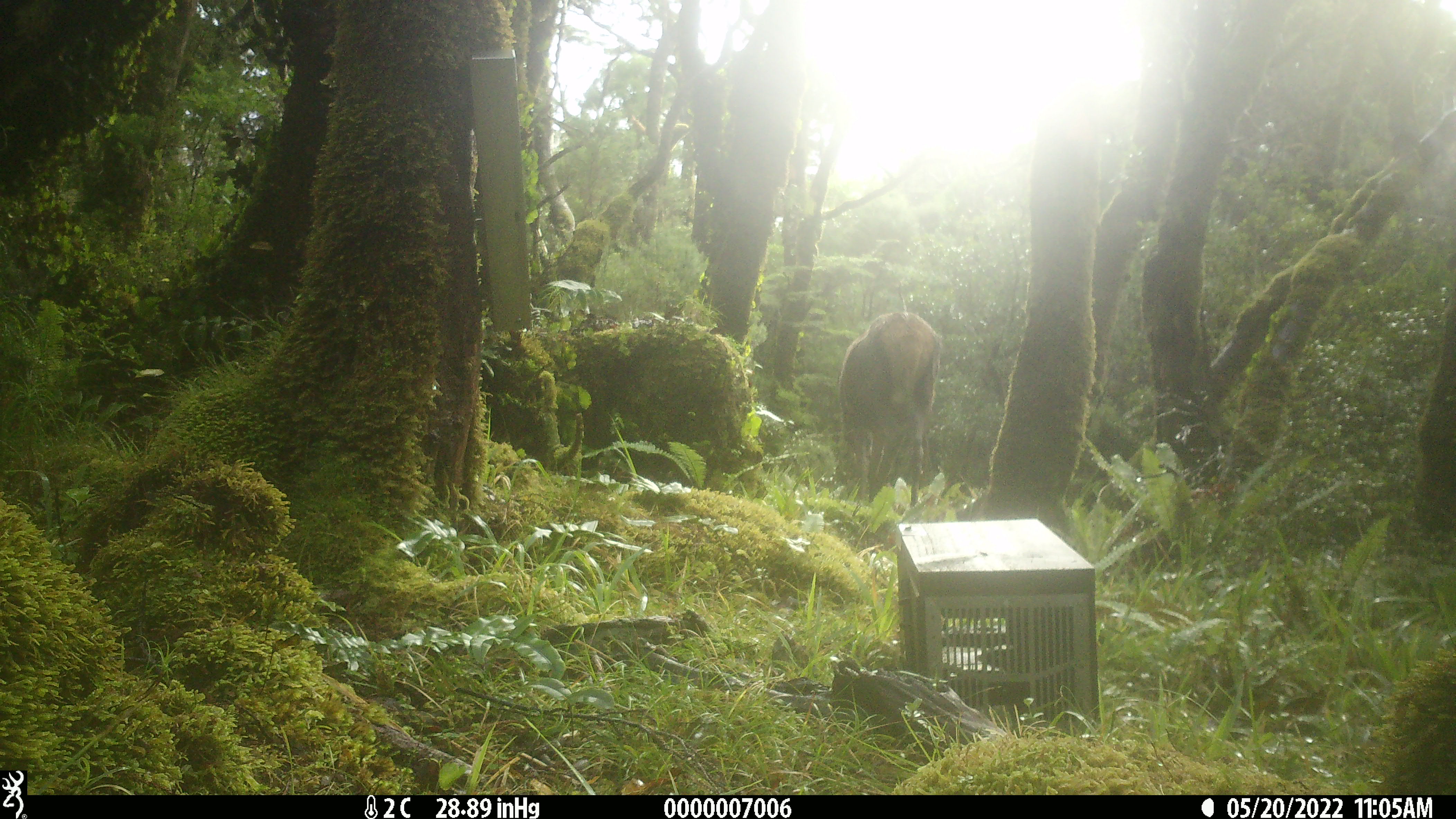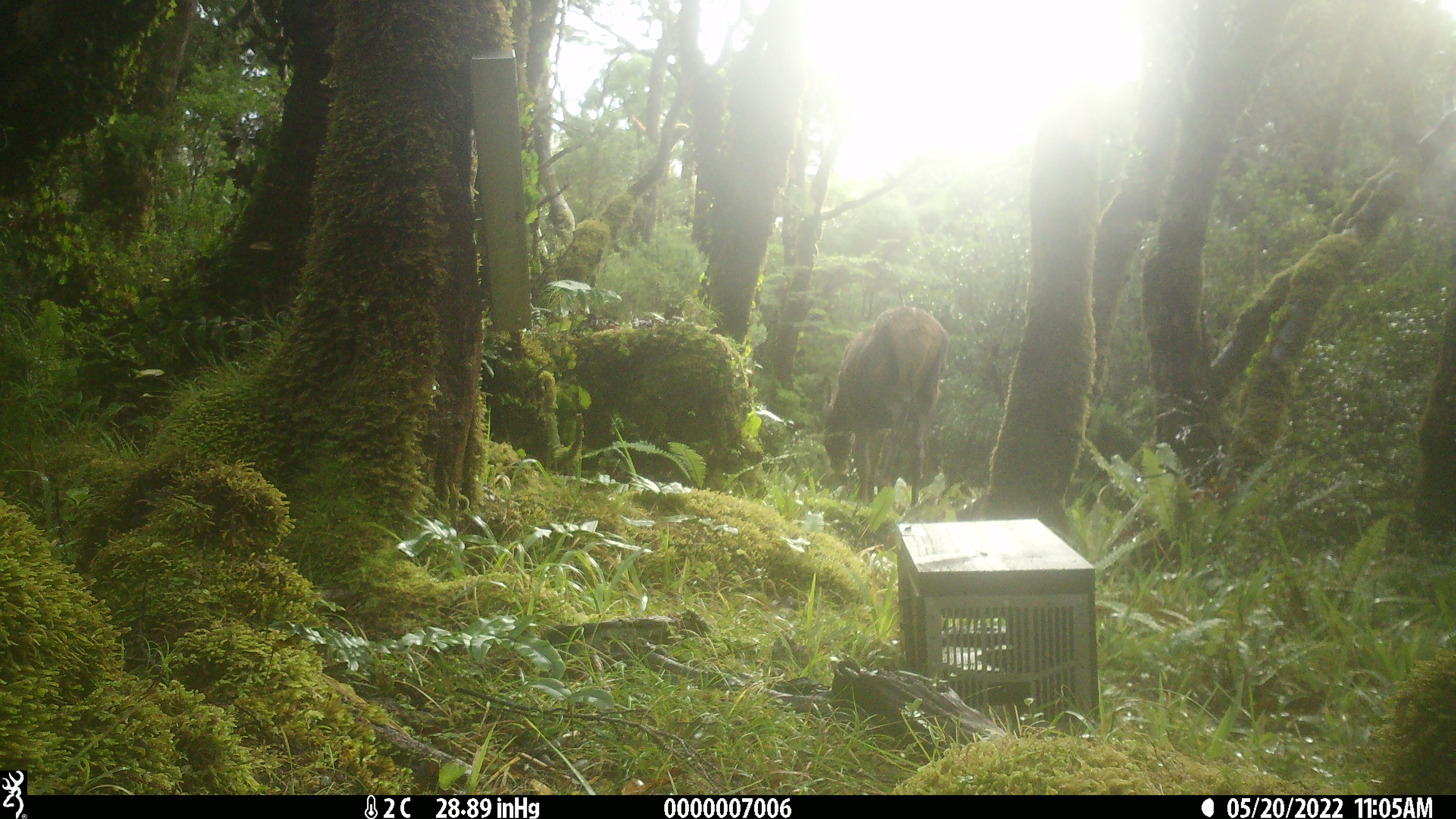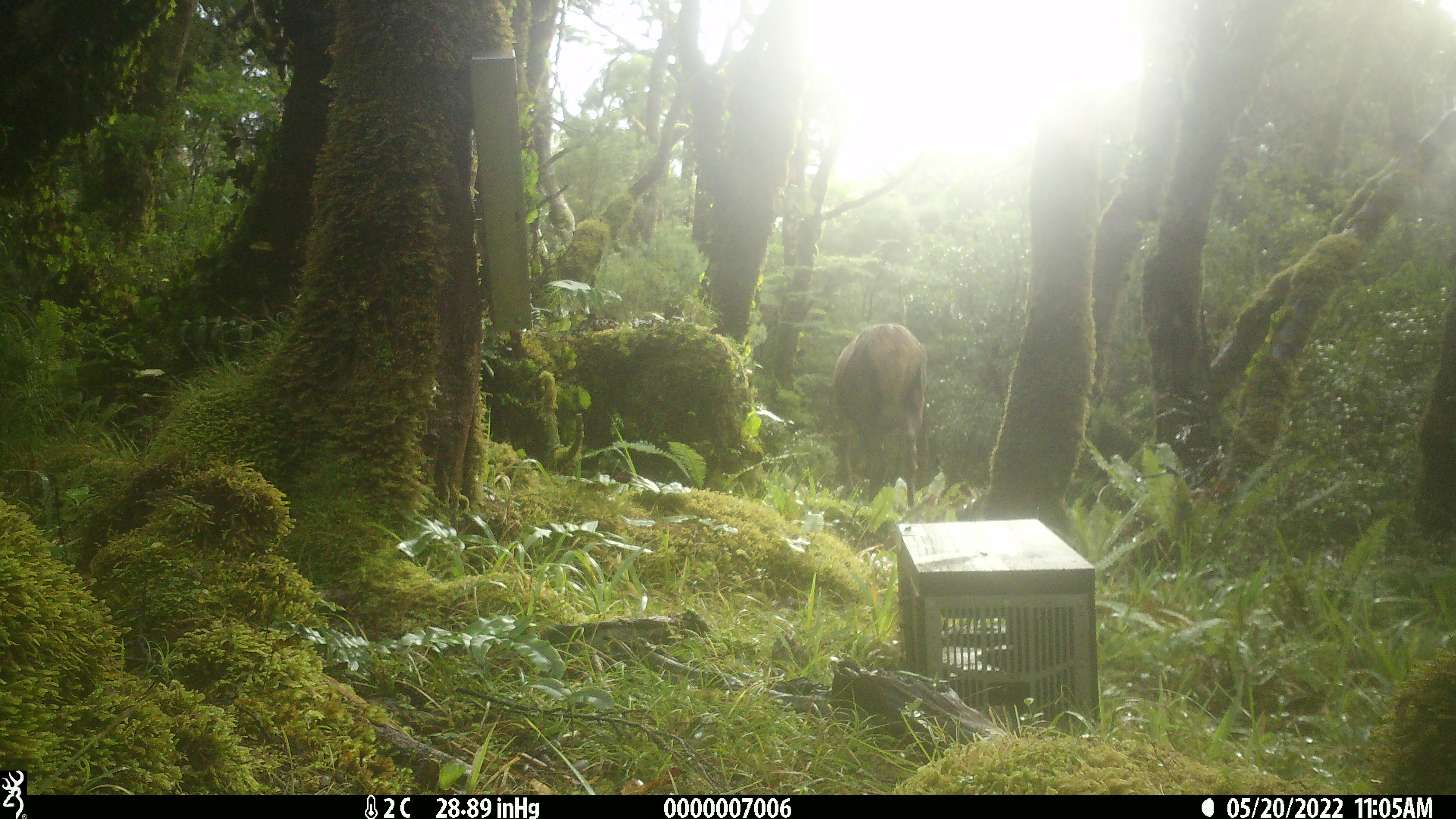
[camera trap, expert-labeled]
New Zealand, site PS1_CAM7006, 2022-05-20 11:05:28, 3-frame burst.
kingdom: Animalia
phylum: Chordata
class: Mammalia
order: Artiodactyla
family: Cervidae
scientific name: Cervidae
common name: deer